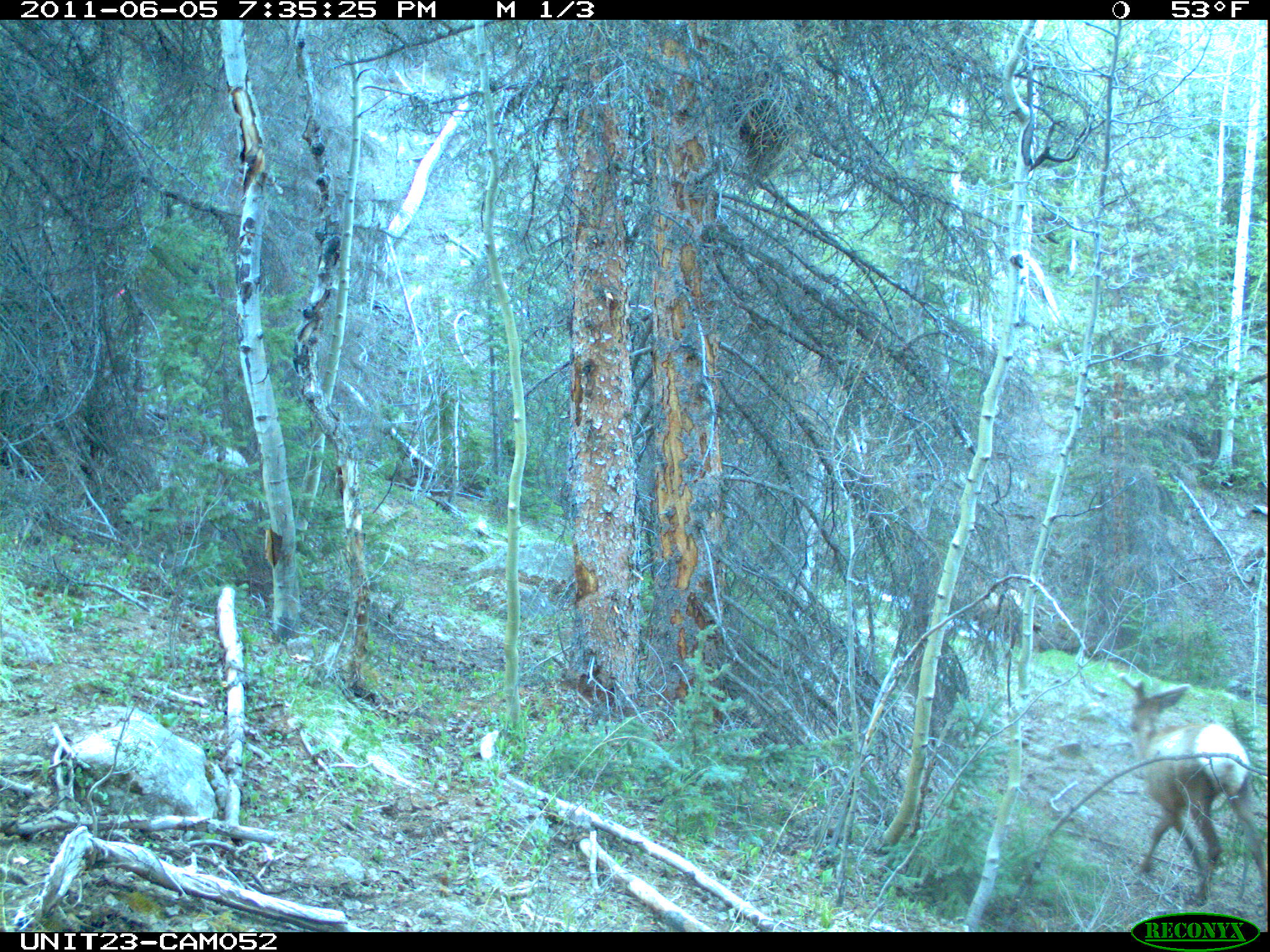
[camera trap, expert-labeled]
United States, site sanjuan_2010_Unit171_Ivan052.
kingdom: Animalia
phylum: Chordata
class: Mammalia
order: Artiodactyla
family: Cervidae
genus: Cervus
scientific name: Cervus elaphus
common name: red deer